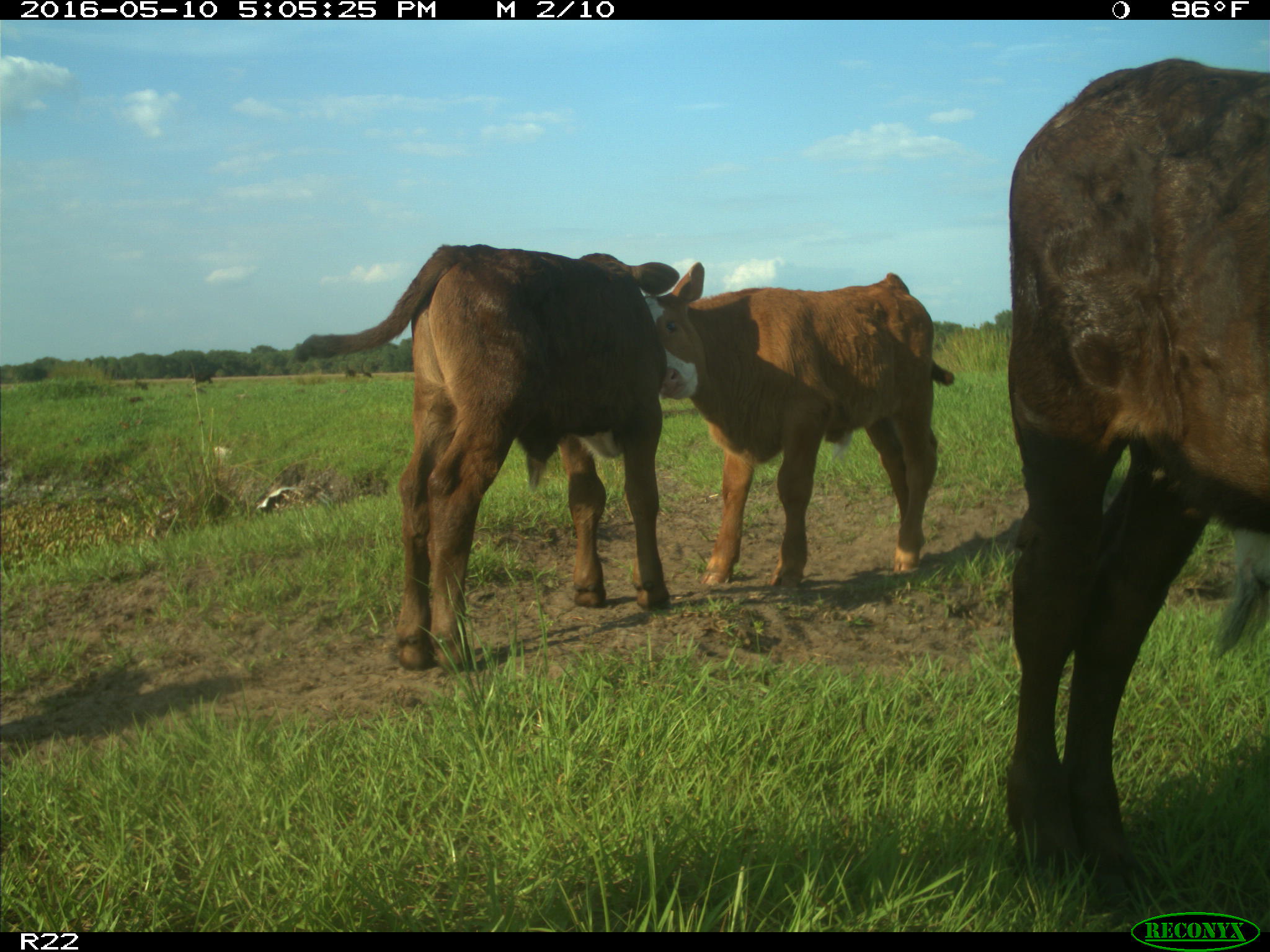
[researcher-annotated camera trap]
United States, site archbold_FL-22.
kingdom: Animalia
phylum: Chordata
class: Mammalia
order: Artiodactyla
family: Bovidae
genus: Bos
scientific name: Bos taurus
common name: domestic cow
Bos taurus (domestic cow).